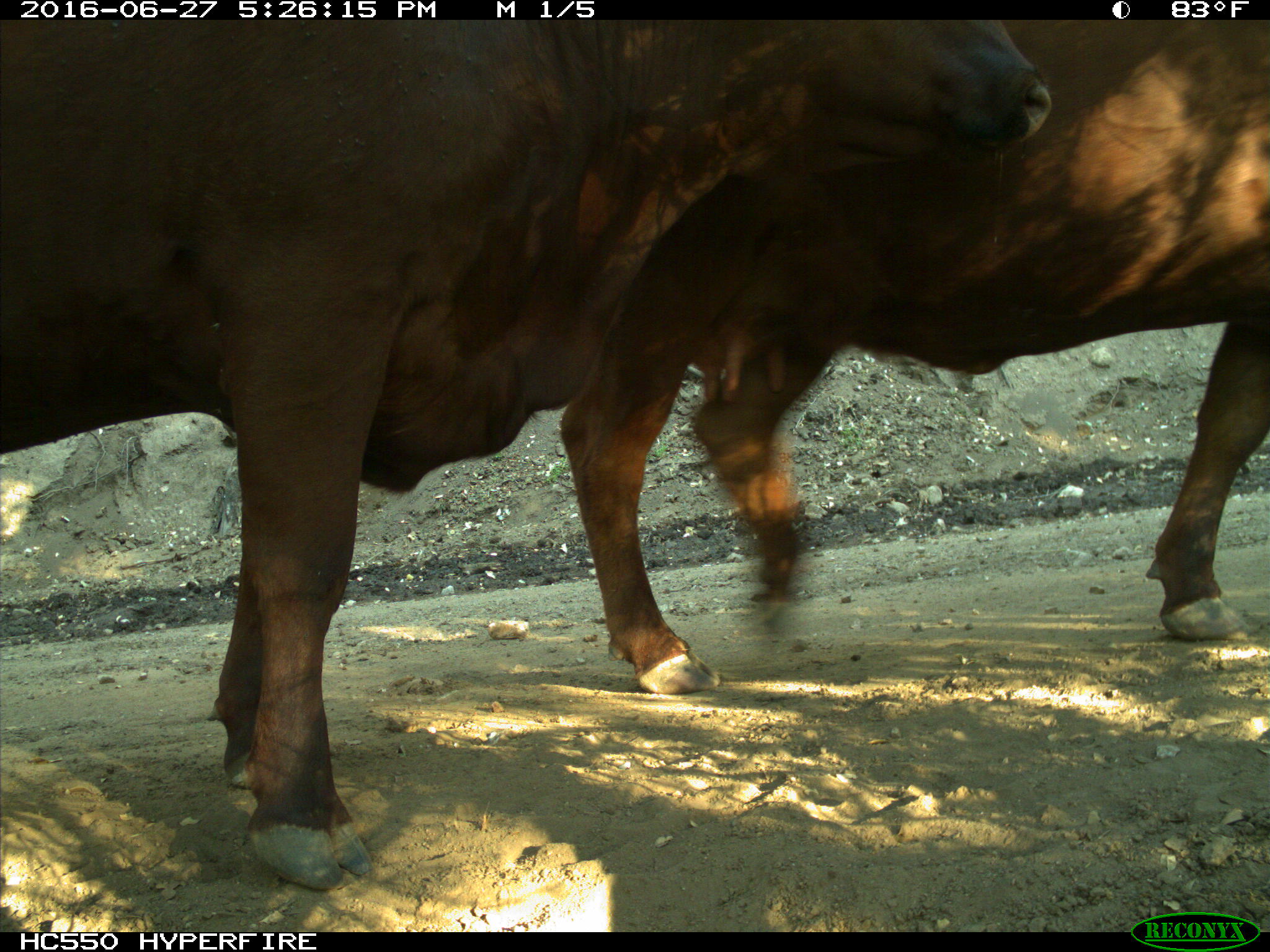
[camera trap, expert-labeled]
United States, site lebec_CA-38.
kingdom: Animalia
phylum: Chordata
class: Mammalia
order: Artiodactyla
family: Bovidae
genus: Bos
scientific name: Bos taurus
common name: domestic cow